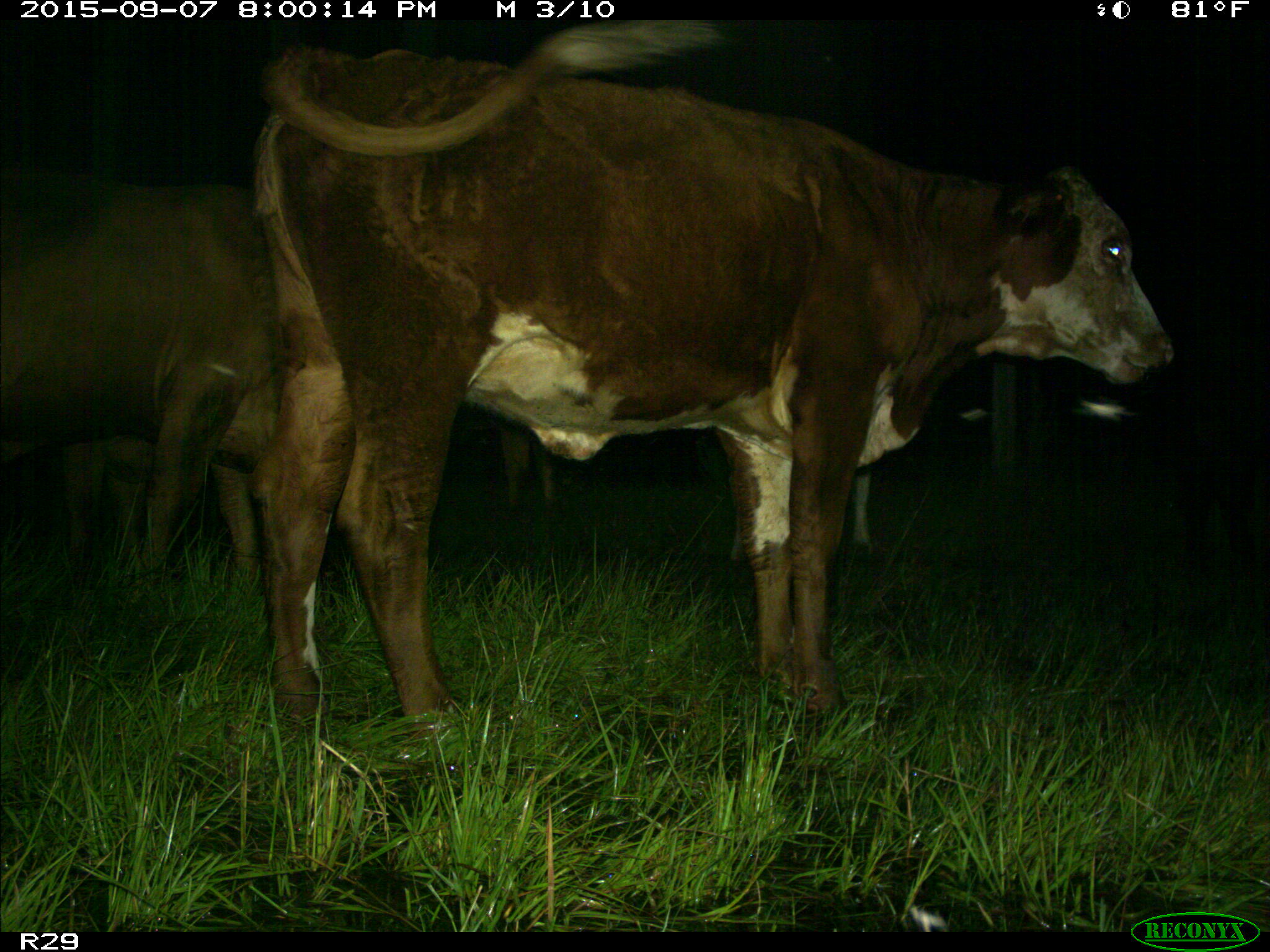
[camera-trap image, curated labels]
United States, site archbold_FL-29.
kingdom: Animalia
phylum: Chordata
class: Mammalia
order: Artiodactyla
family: Bovidae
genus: Bos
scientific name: Bos taurus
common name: domestic cow